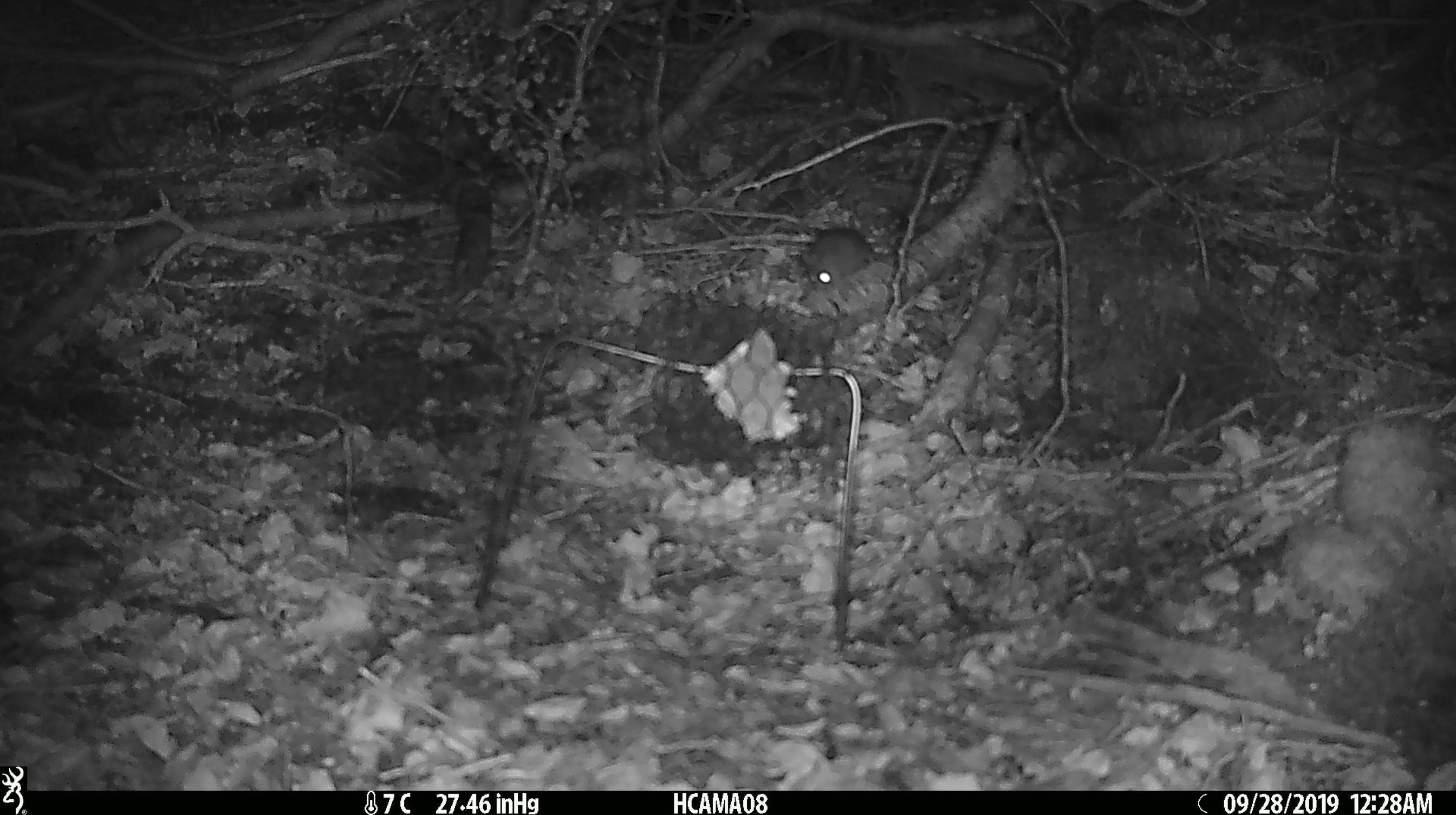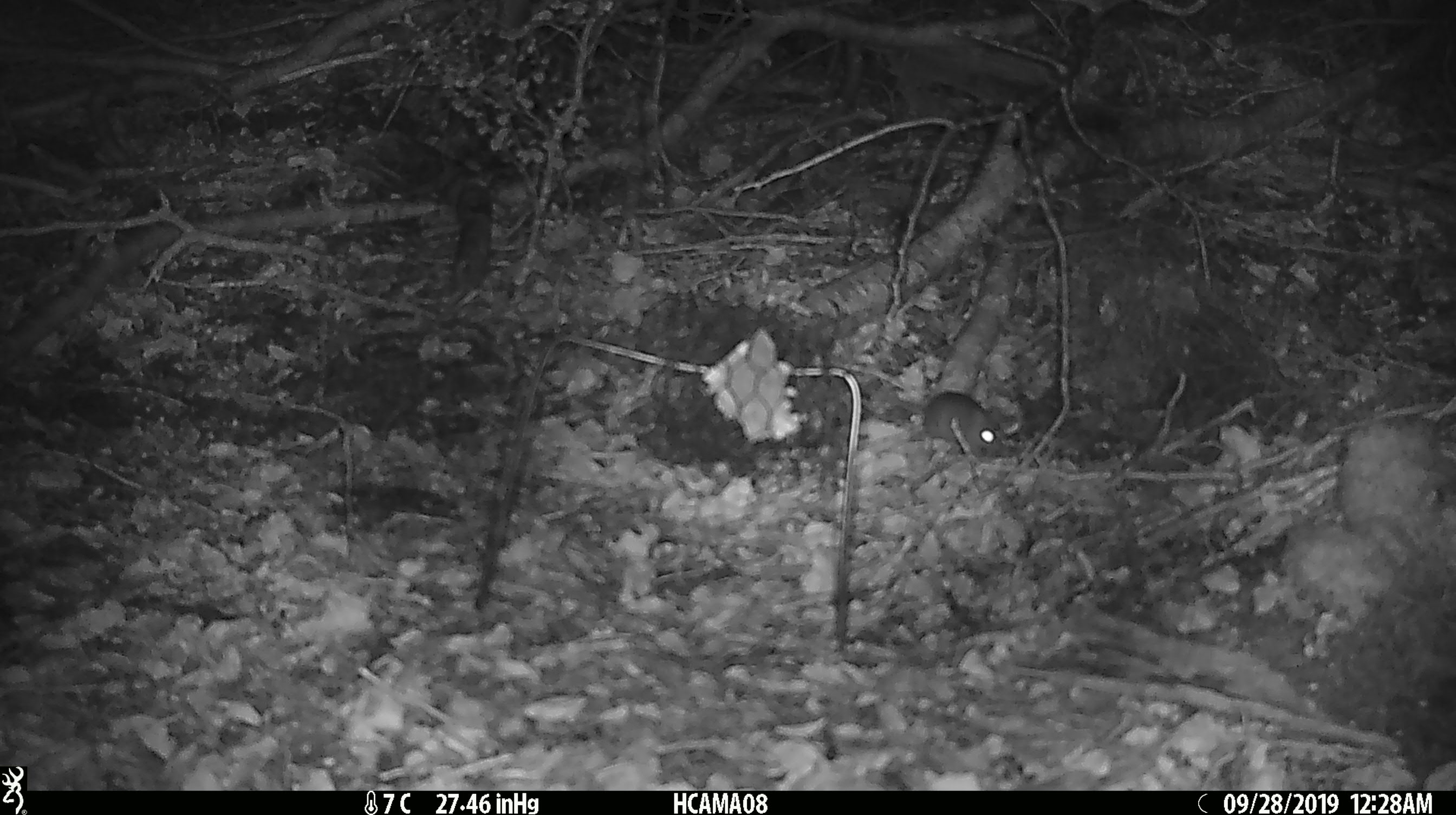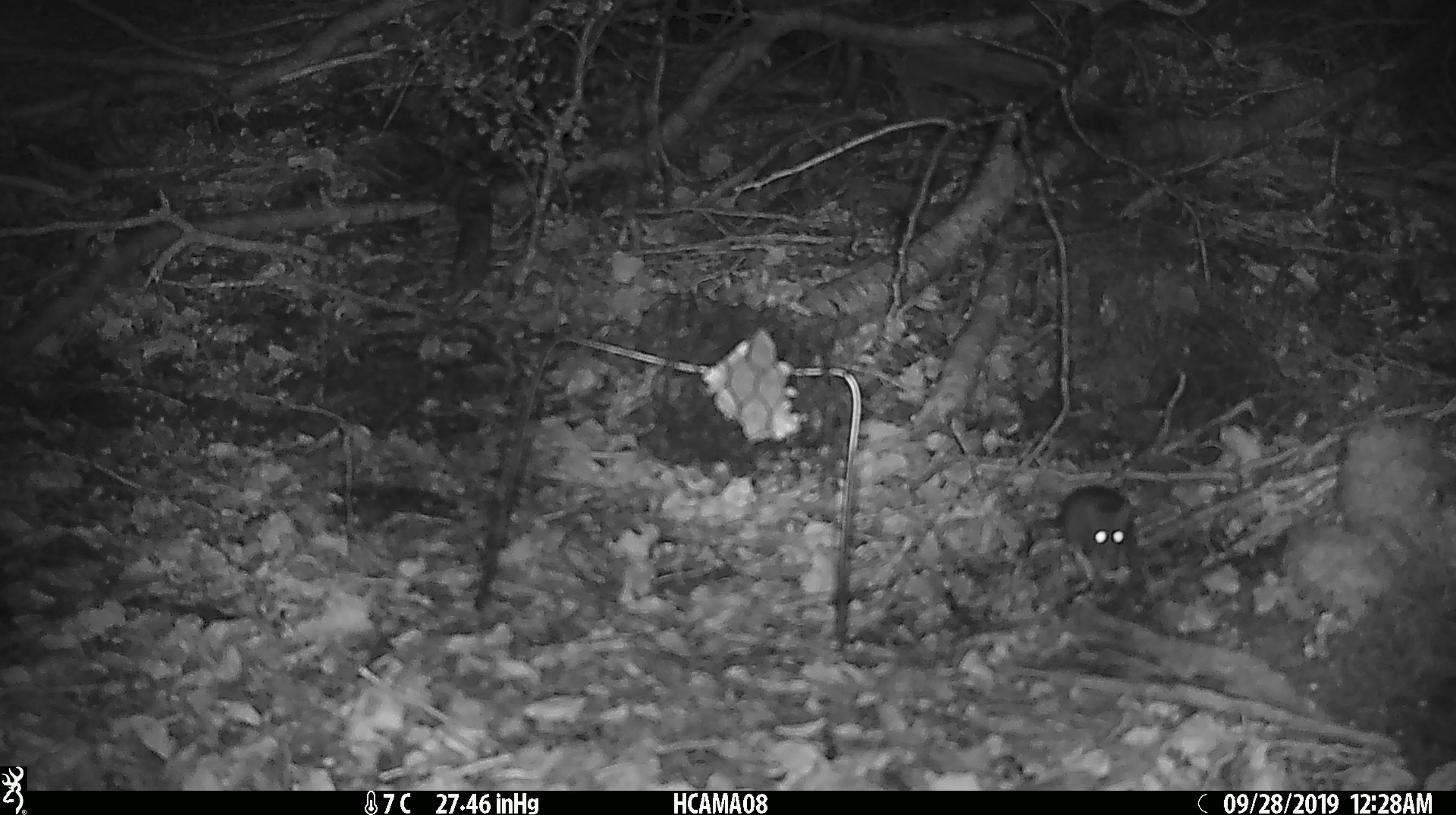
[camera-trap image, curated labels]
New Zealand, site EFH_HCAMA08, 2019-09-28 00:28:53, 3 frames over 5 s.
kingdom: Animalia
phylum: Chordata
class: Mammalia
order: Rodentia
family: Muridae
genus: Mus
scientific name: Mus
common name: mouse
Mouse (Mus).